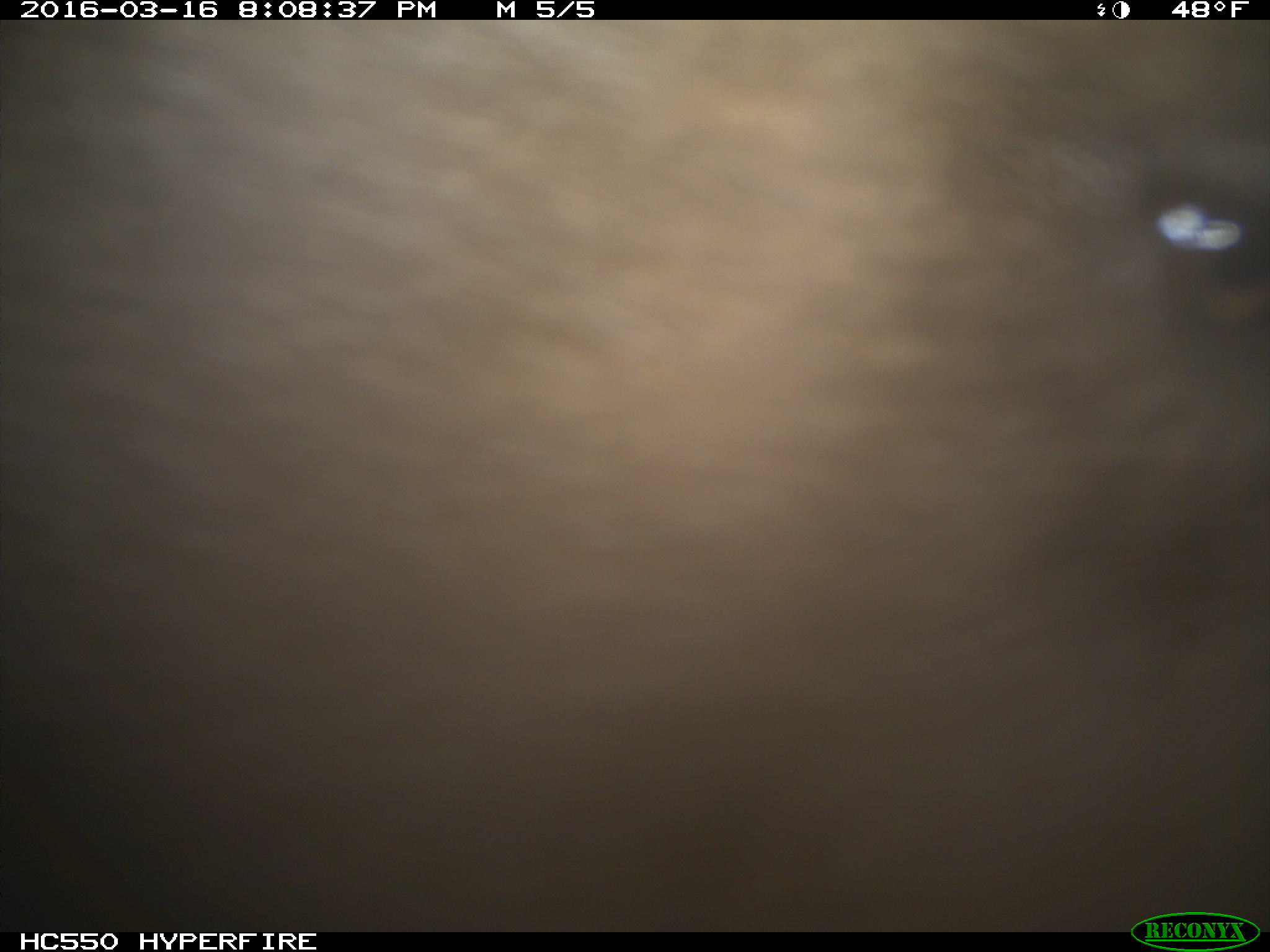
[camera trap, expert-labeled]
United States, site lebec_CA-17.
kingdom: Animalia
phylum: Chordata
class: Mammalia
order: Carnivora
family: Ursidae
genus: Ursus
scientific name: Ursus americanus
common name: american black bear